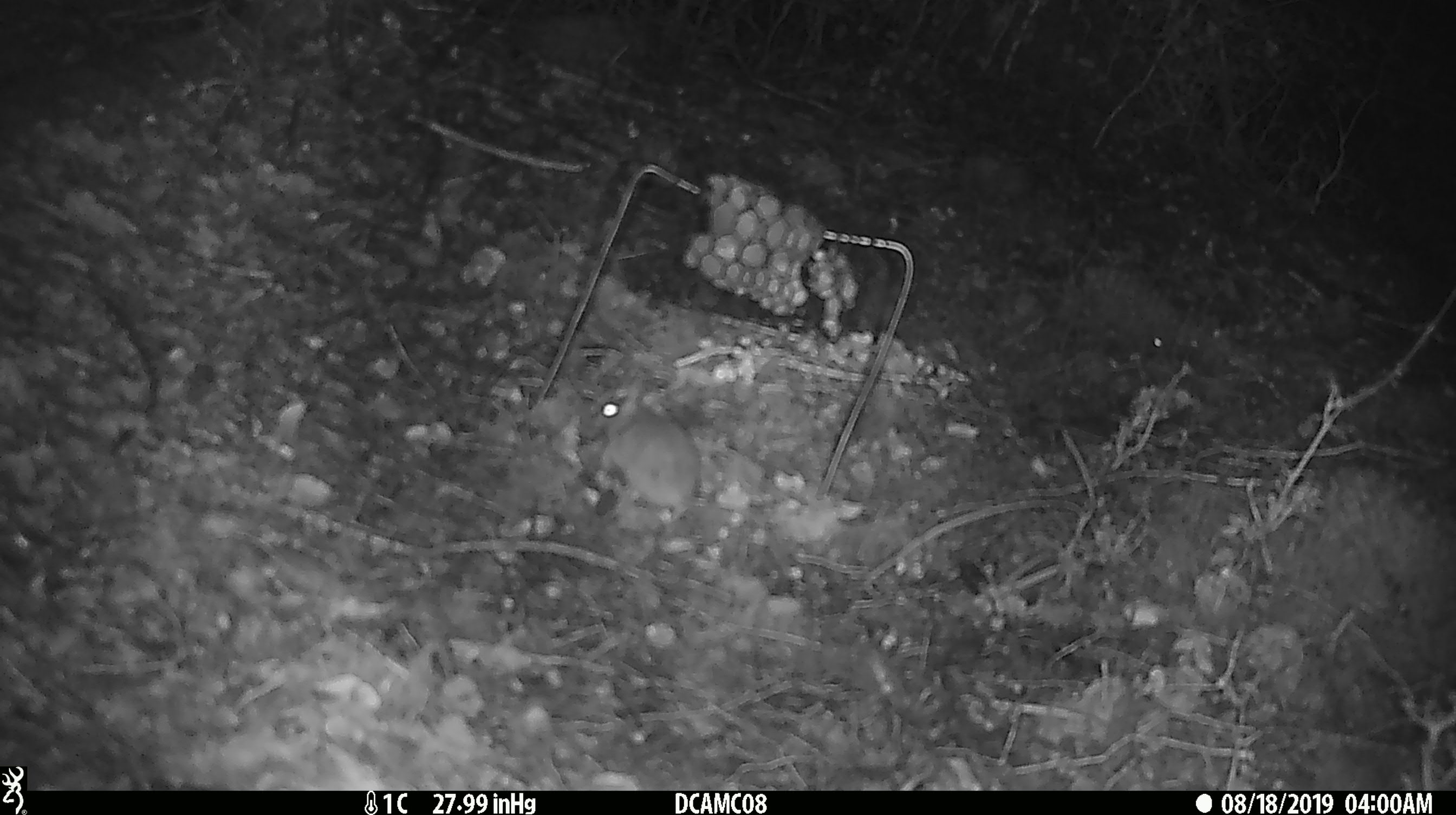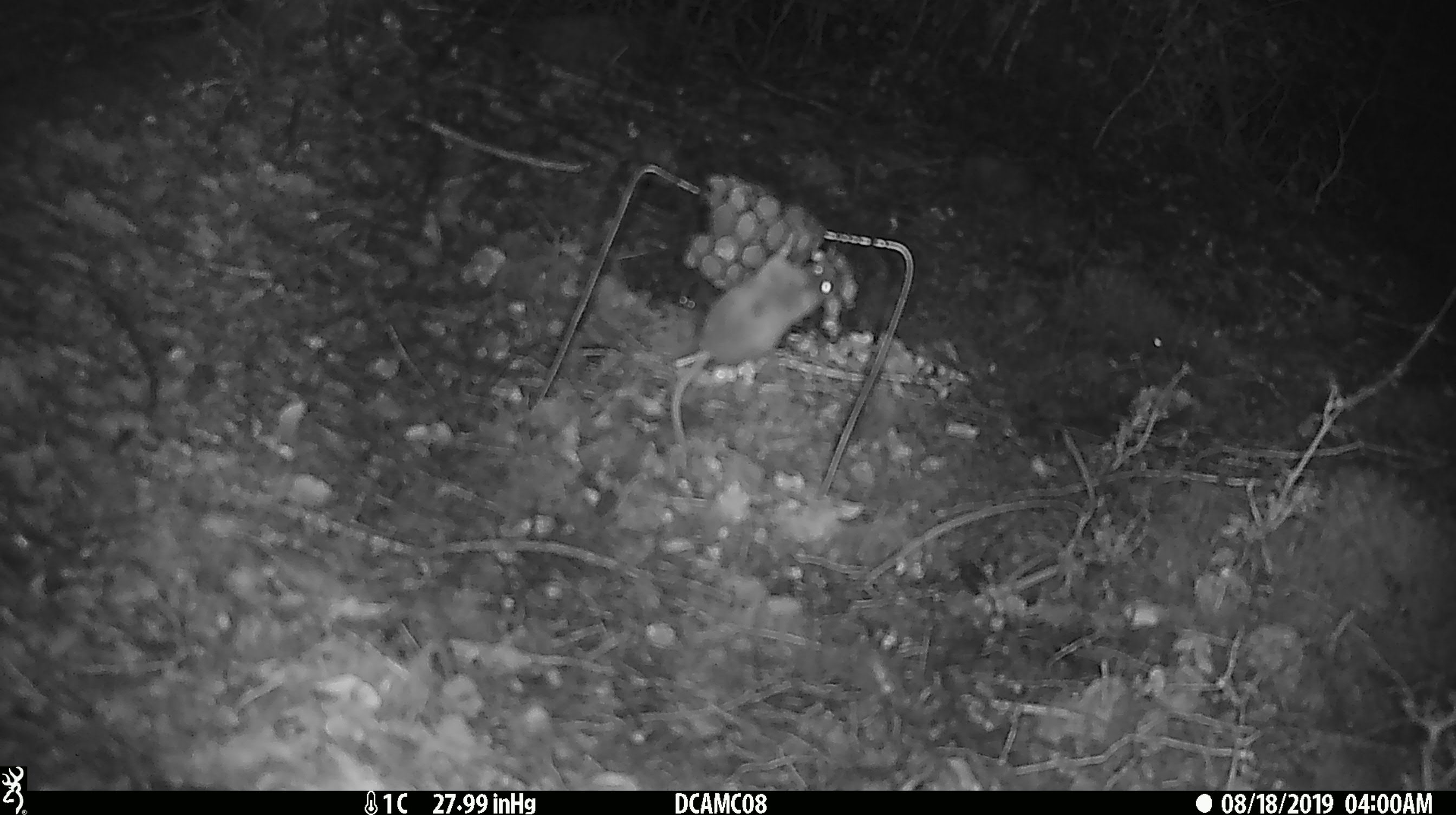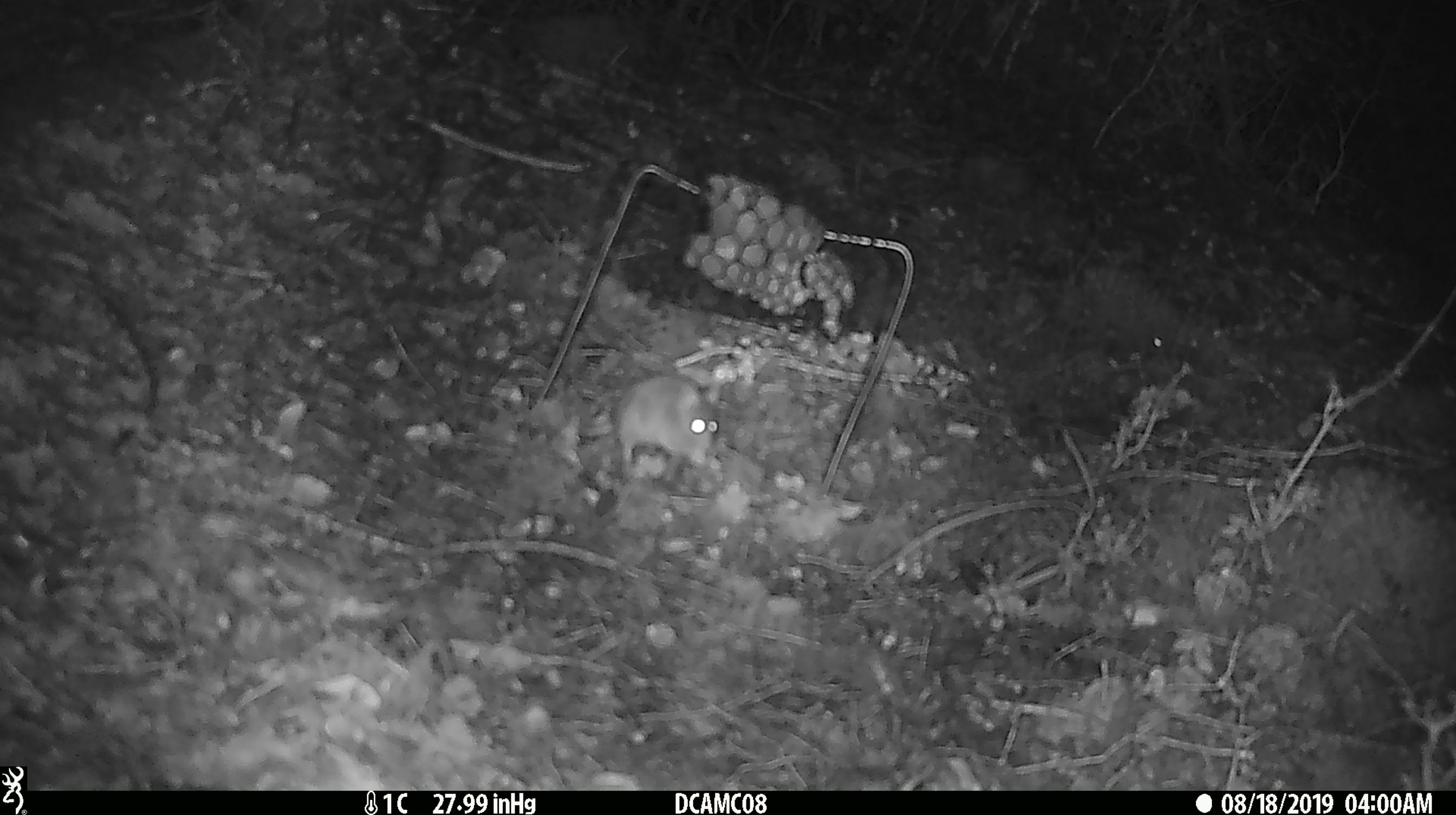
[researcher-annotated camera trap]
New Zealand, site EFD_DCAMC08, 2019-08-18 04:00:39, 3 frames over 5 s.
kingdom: Animalia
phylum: Chordata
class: Mammalia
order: Rodentia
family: Muridae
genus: Mus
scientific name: Mus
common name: mouse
Mouse (Mus).